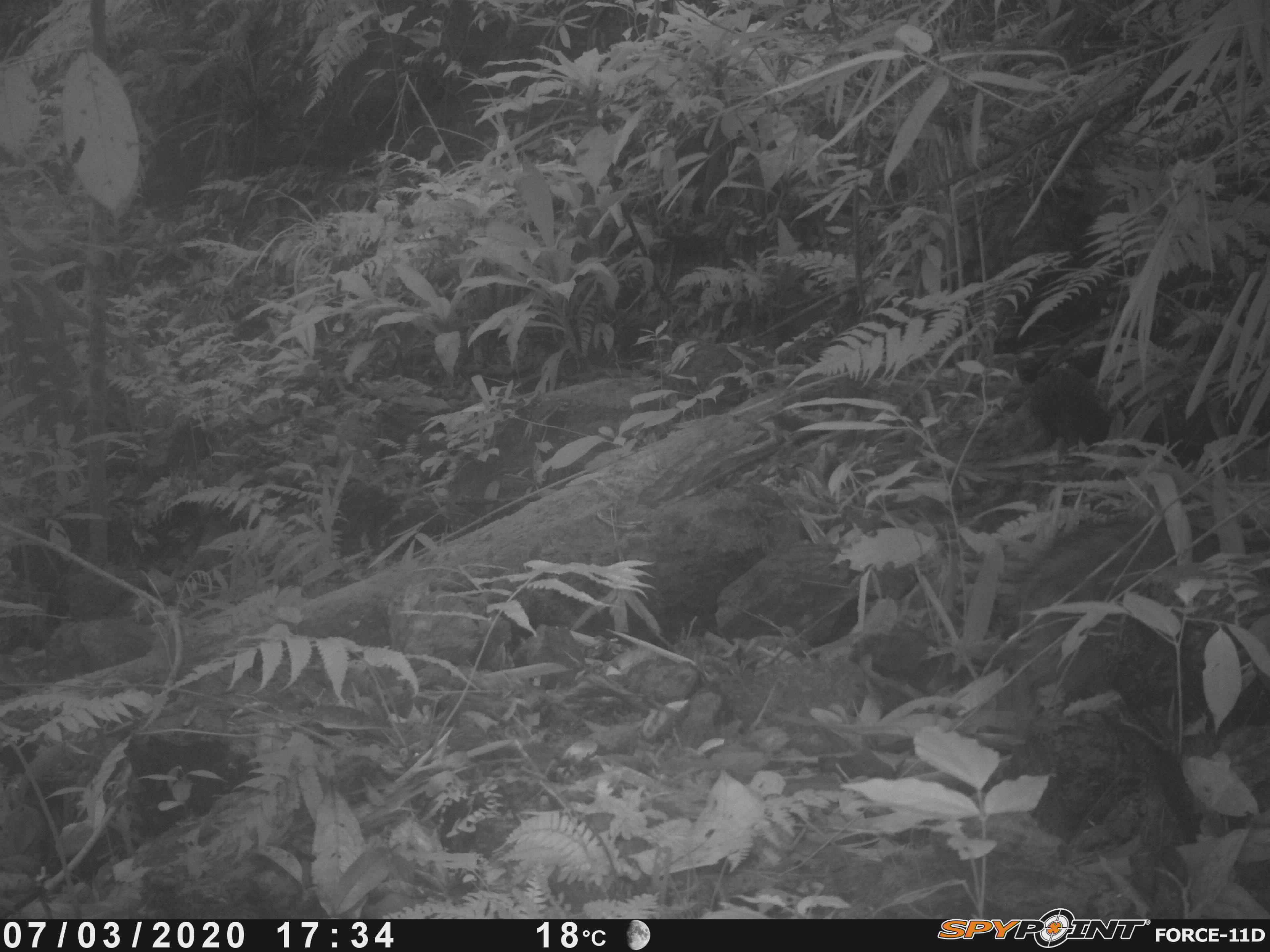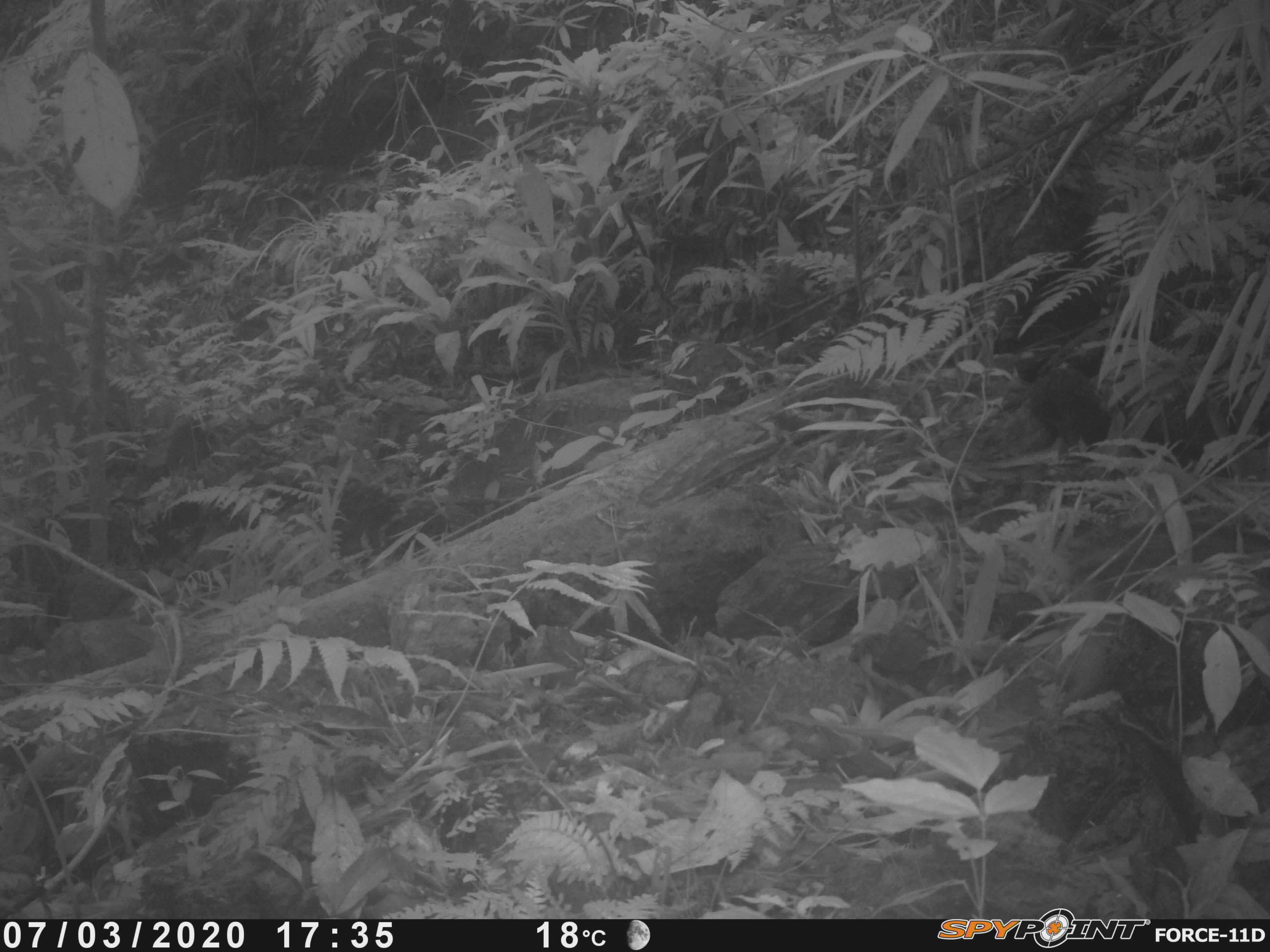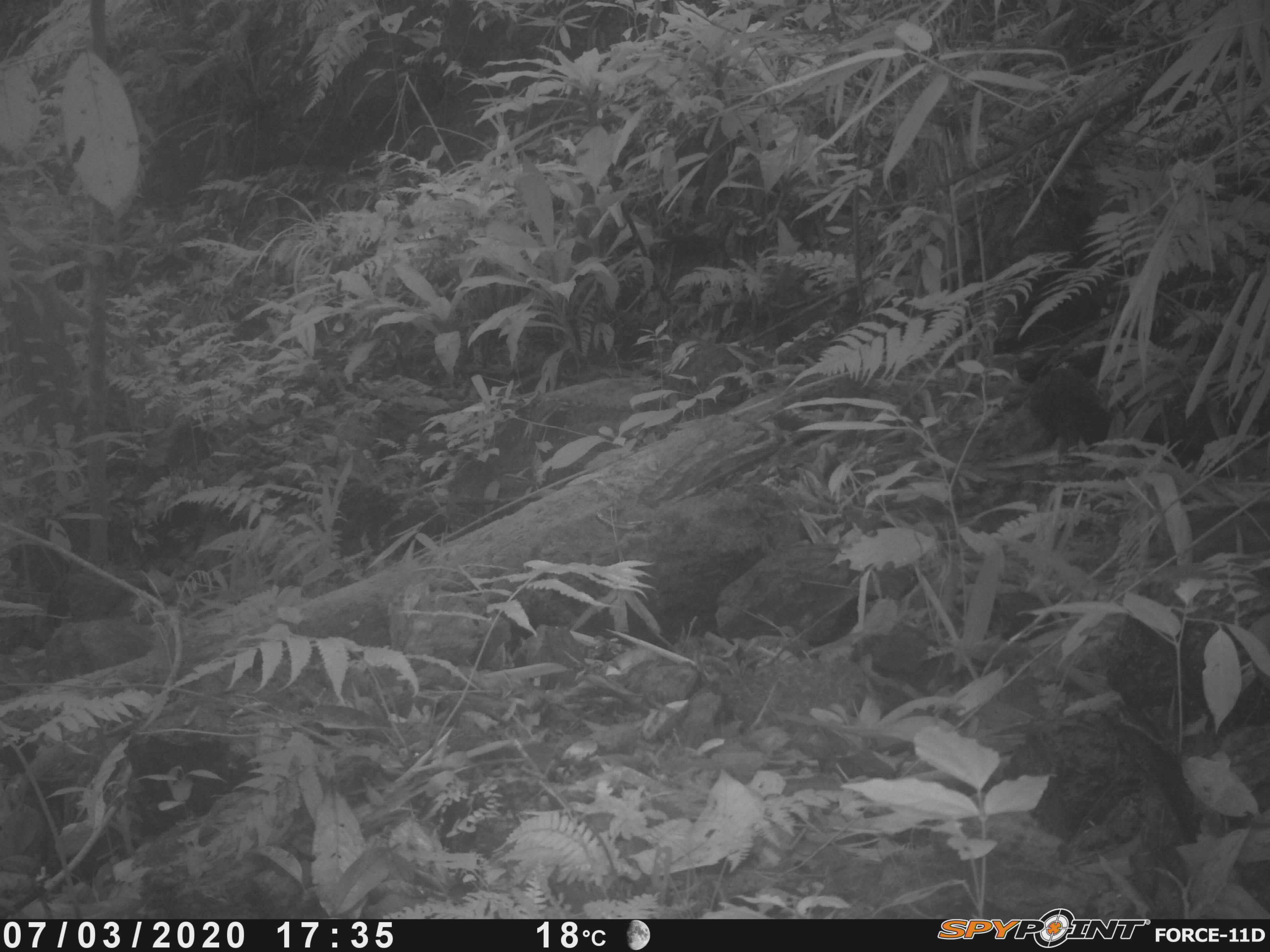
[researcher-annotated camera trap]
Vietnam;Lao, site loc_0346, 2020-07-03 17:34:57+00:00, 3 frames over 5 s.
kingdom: Animalia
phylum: Chordata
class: Mammalia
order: Artiodactyla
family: Suidae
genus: Sus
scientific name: Sus scrofa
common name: eurasian wild pig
Eurasian wild pig (Sus scrofa). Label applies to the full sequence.